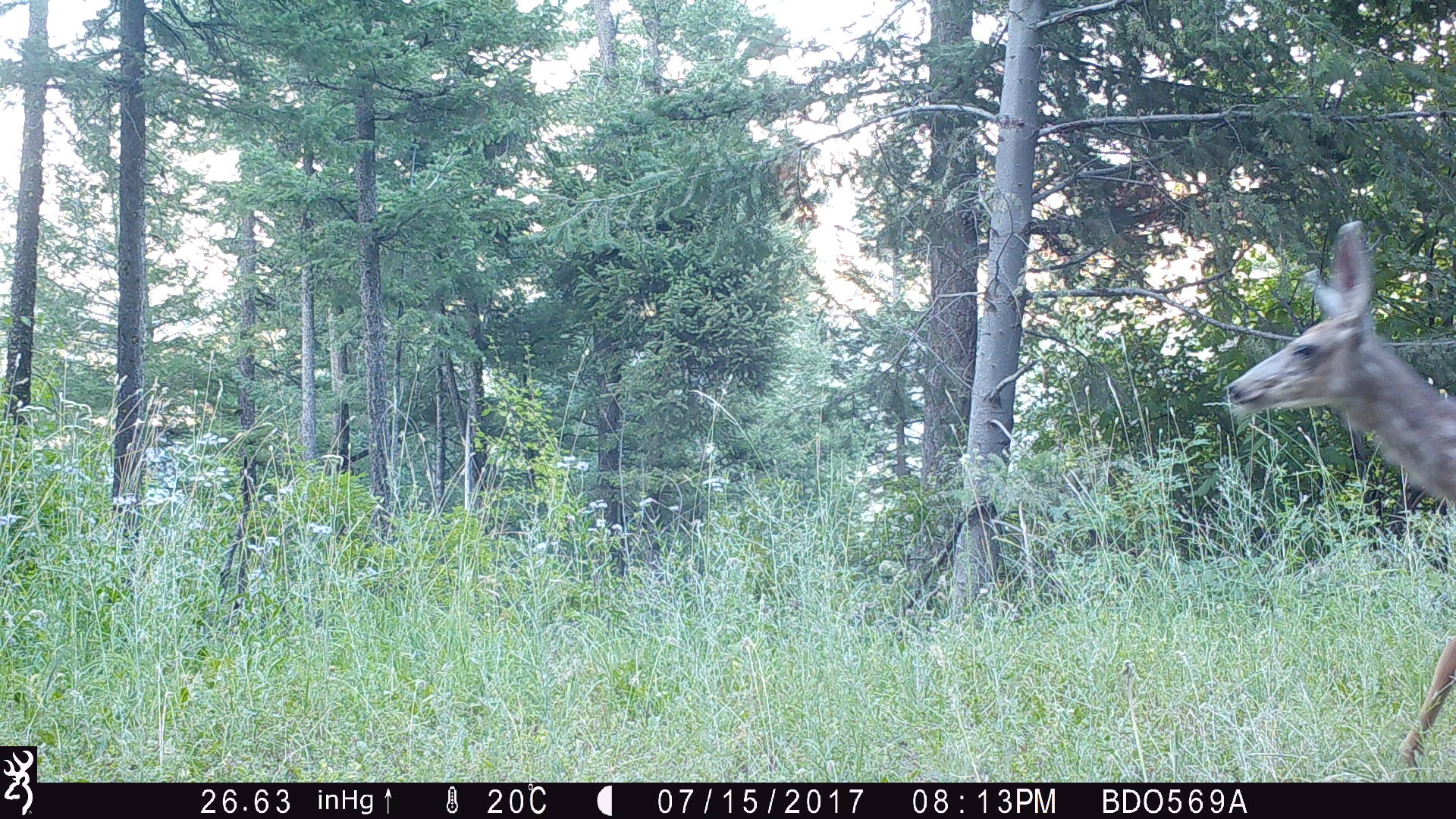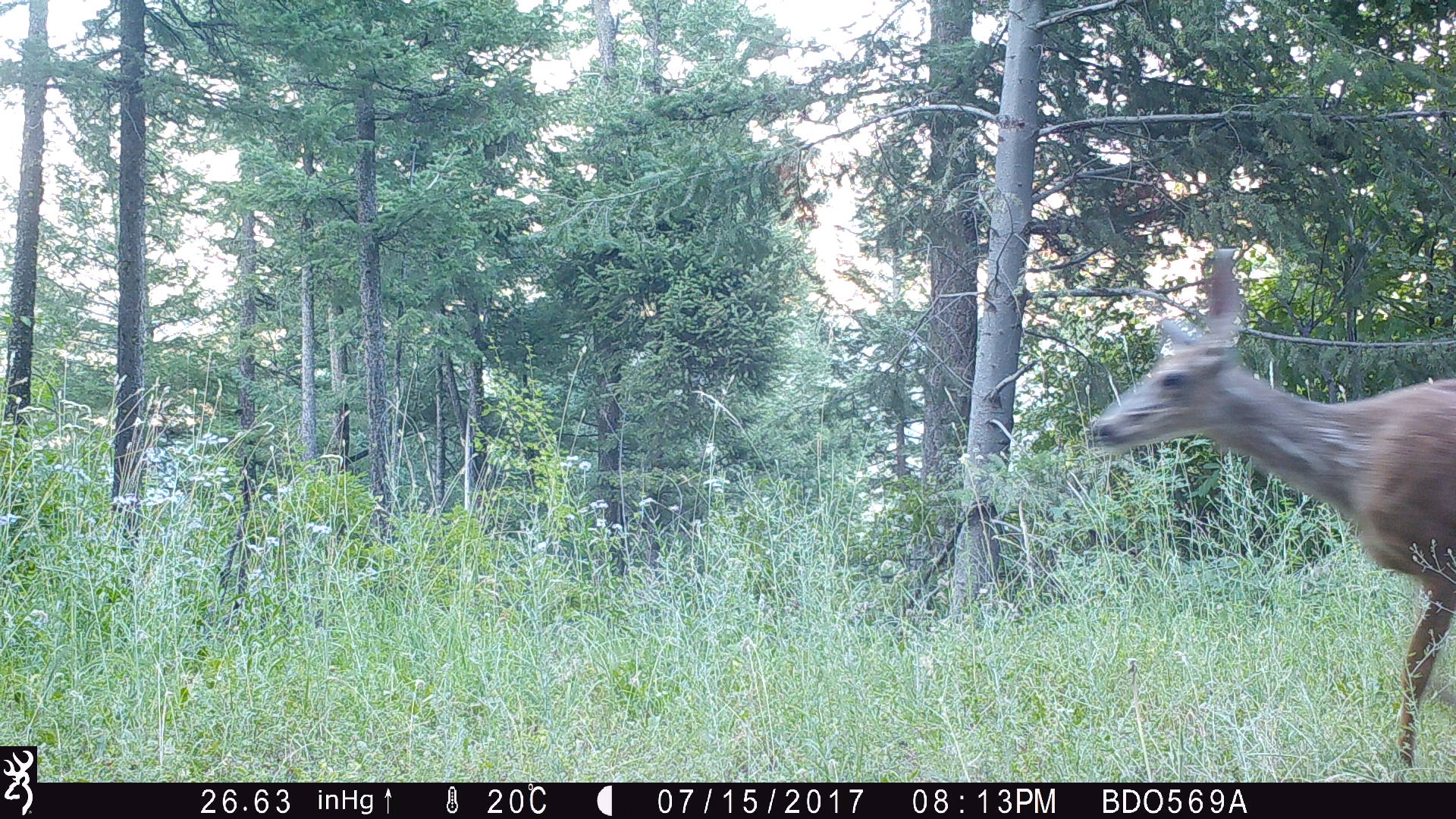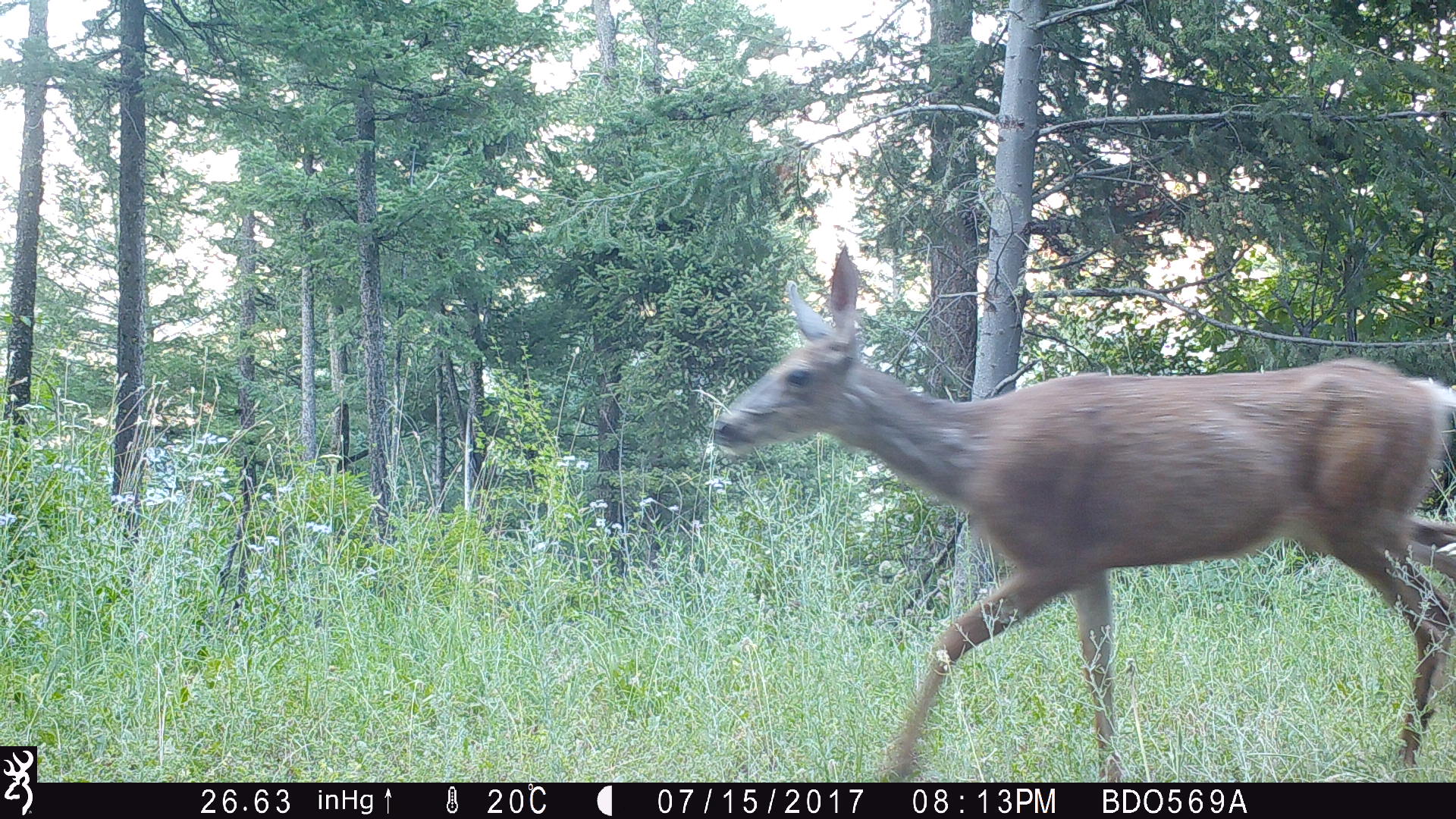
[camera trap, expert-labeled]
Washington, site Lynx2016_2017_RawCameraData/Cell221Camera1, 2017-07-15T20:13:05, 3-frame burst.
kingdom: Animalia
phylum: Chordata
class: Mammalia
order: Artiodactyla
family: Cervidae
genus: Odocoileus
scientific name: Odocoileus hemionus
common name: mule deer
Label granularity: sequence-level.